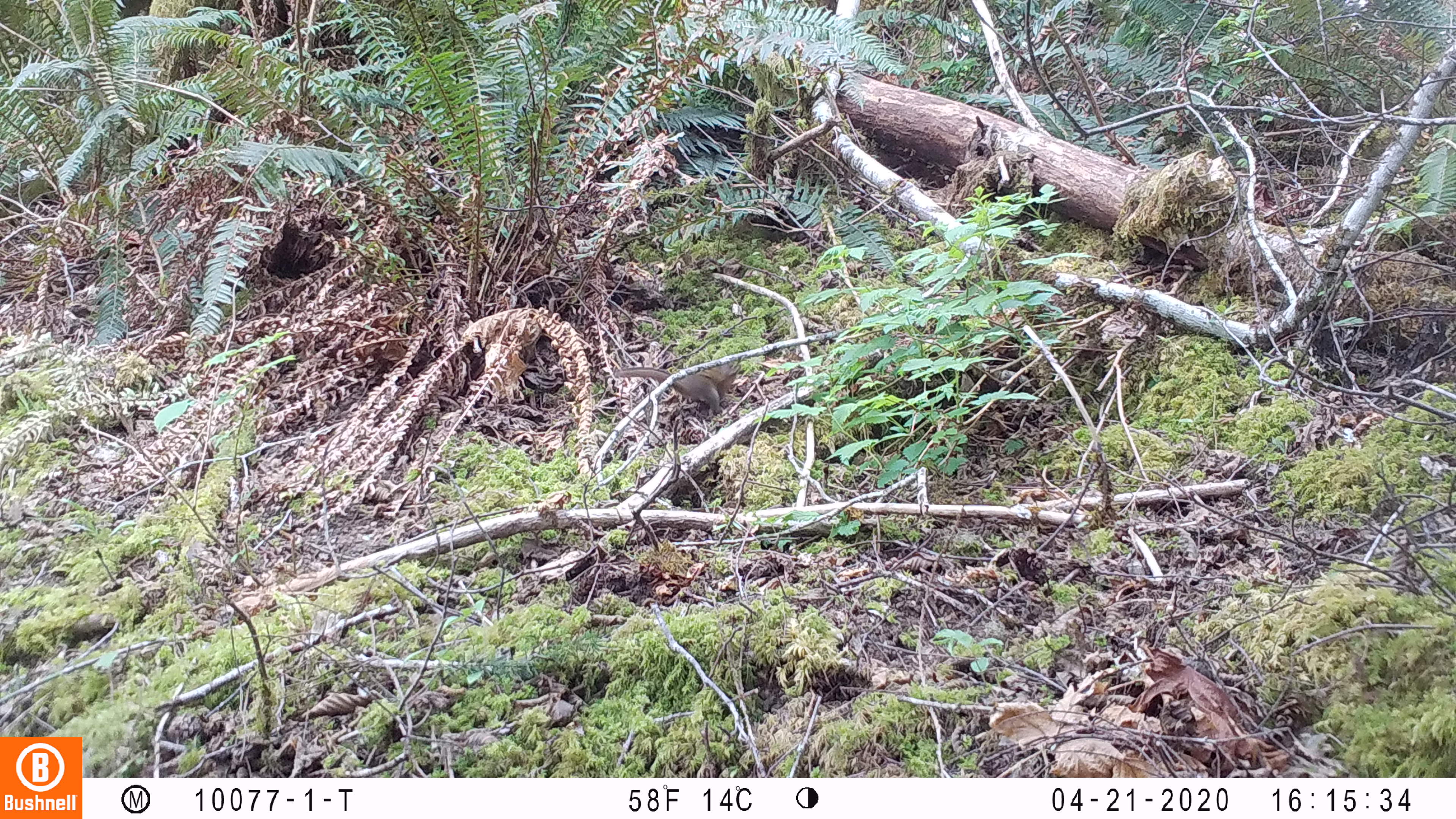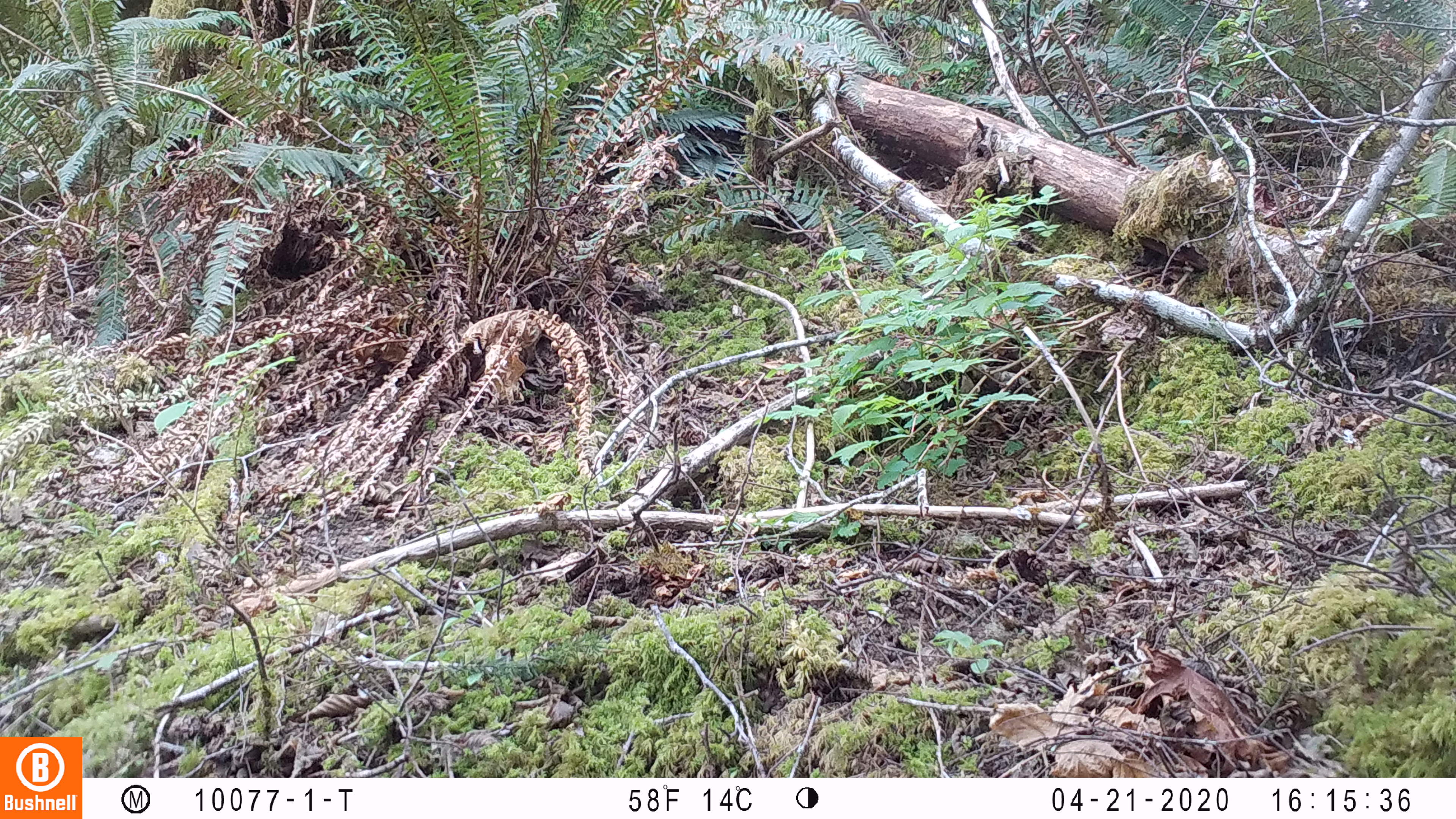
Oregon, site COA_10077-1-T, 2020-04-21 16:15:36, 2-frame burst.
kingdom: Animalia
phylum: Chordata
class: Mammalia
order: Rodentia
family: Sciuridae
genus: Neotamias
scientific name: Neotamias townsendii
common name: townsend's chipmunk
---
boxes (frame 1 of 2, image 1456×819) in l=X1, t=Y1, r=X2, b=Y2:
townsend's chipmunk: l=612, t=355, r=743, b=417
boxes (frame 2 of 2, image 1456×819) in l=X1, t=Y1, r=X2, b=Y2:
townsend's chipmunk: l=828, t=0, r=885, b=42